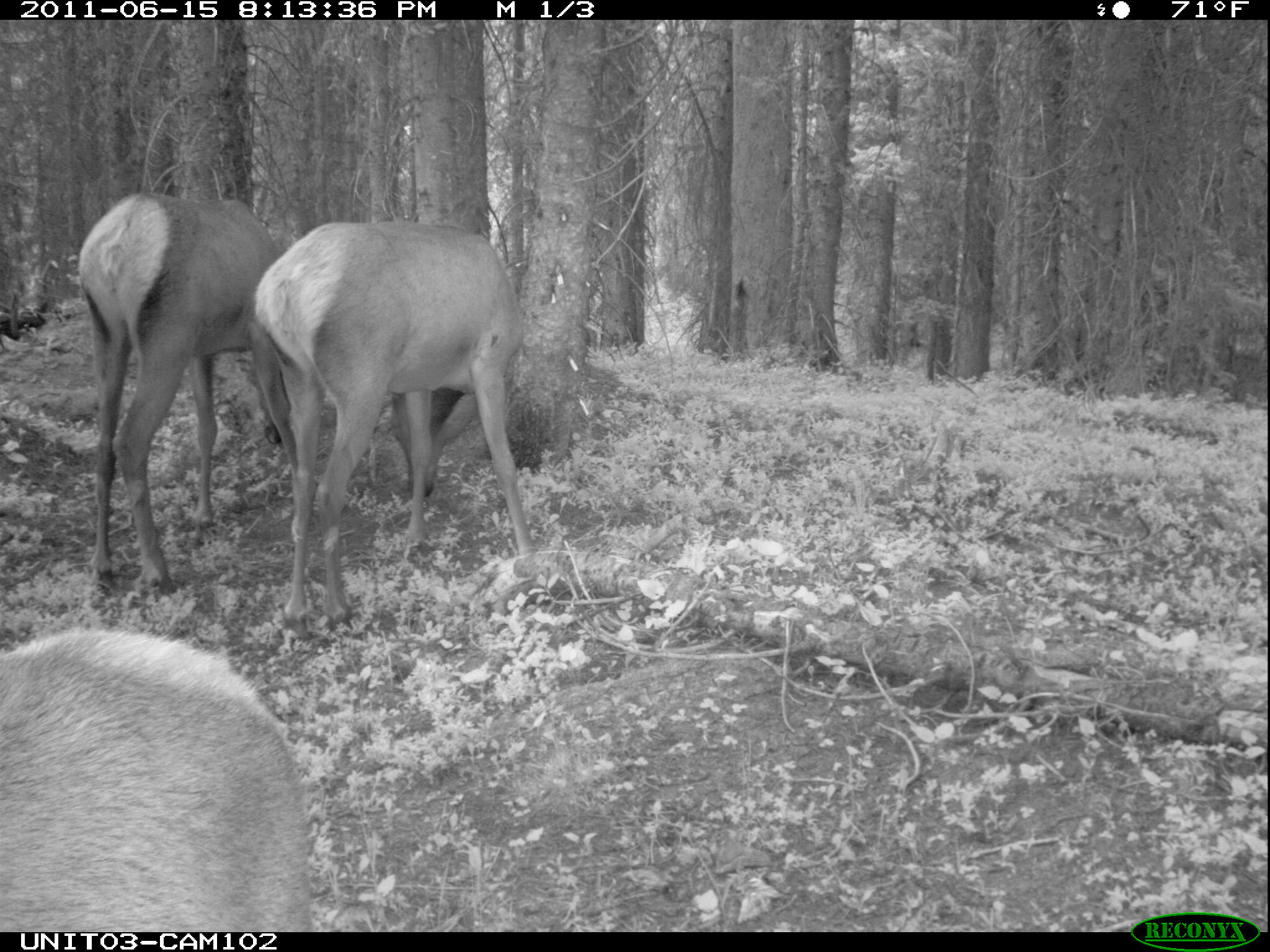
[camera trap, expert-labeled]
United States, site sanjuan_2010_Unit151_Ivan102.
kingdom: Animalia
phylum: Chordata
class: Mammalia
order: Artiodactyla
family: Cervidae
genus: Cervus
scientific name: Cervus elaphus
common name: red deer